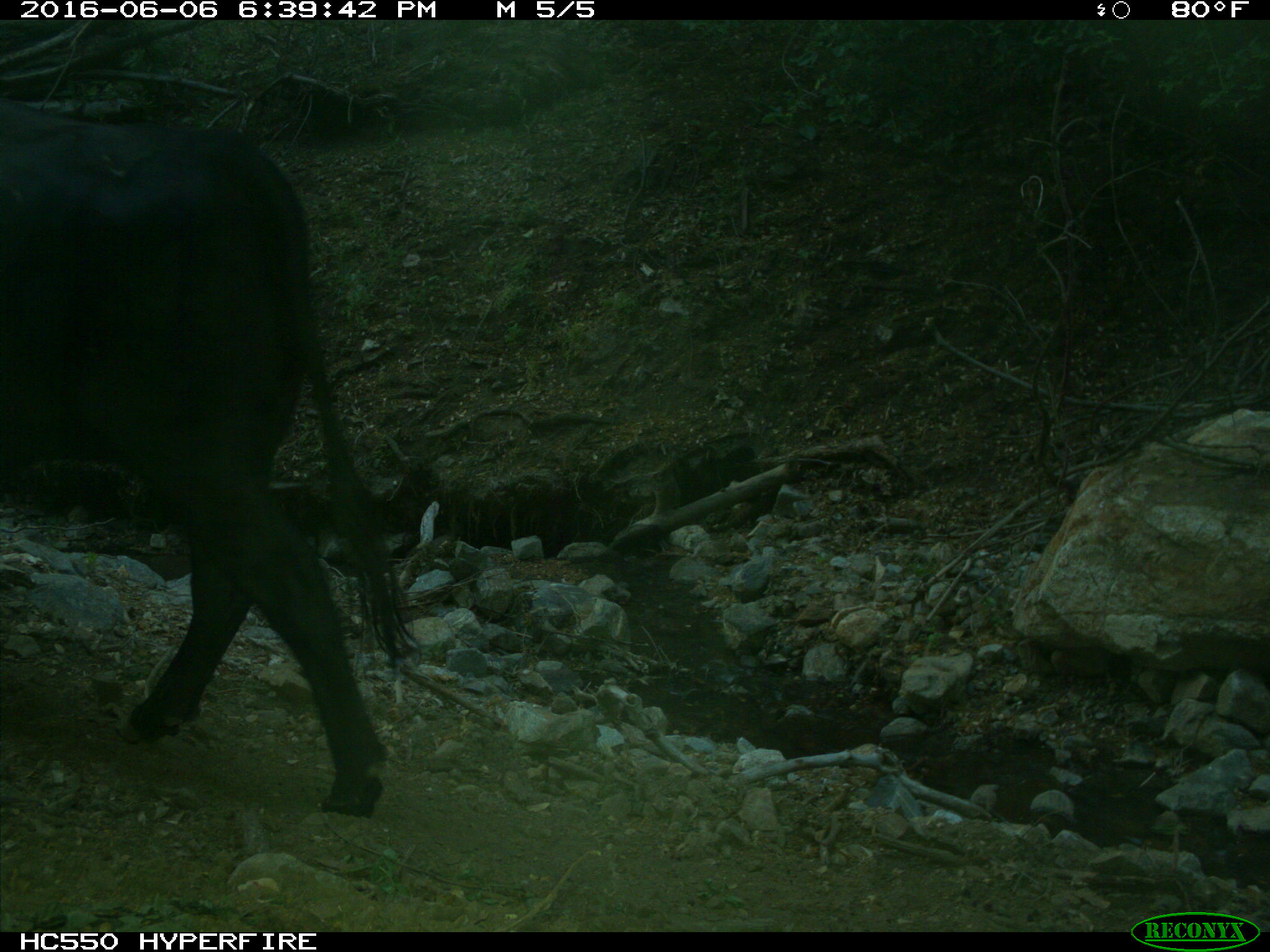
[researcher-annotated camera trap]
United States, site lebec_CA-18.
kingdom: Animalia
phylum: Chordata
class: Mammalia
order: Artiodactyla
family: Bovidae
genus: Bos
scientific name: Bos taurus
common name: domestic cow